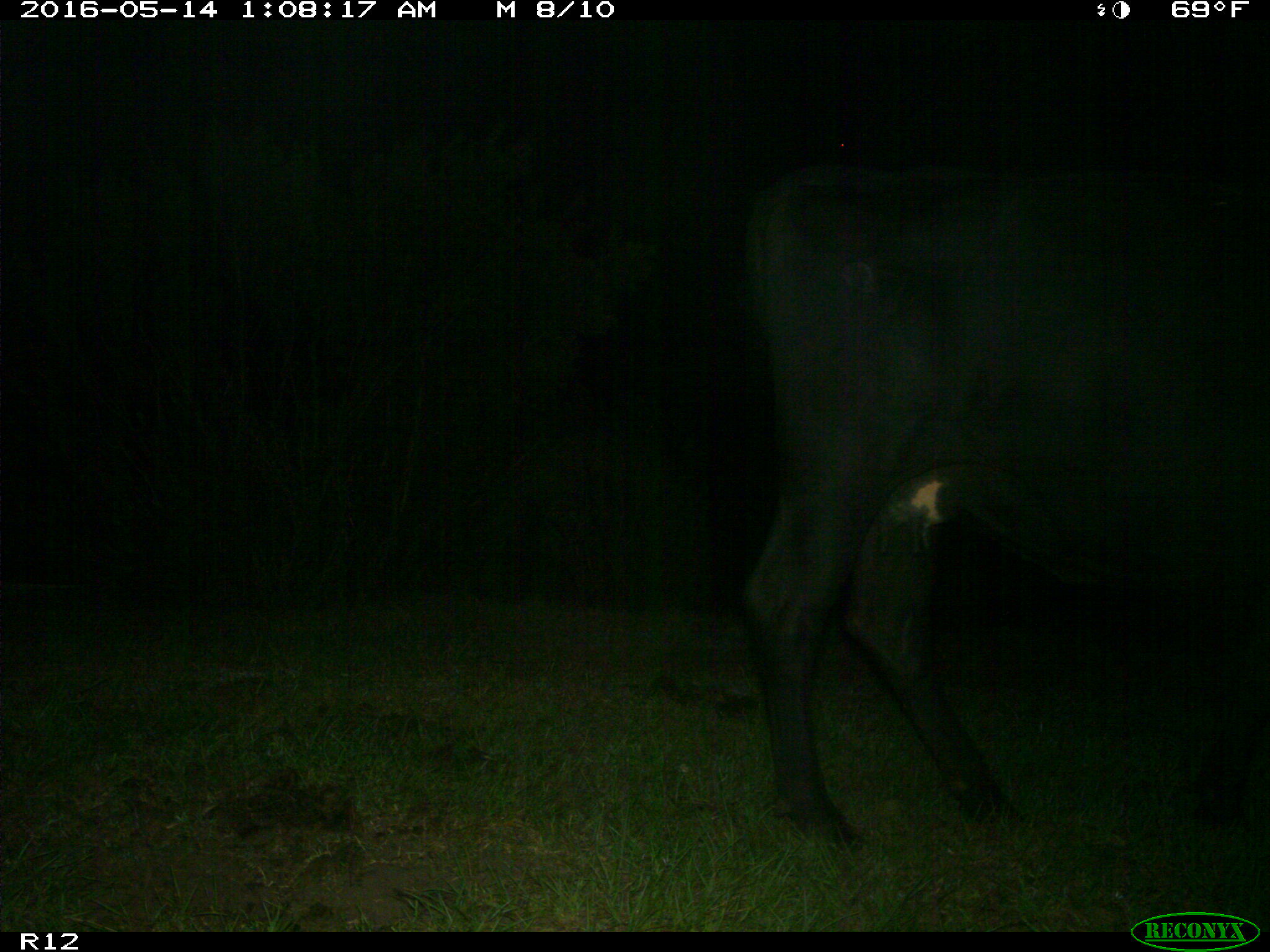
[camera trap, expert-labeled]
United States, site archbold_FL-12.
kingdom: Animalia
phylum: Chordata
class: Mammalia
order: Artiodactyla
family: Bovidae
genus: Bos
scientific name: Bos taurus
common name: domestic cow